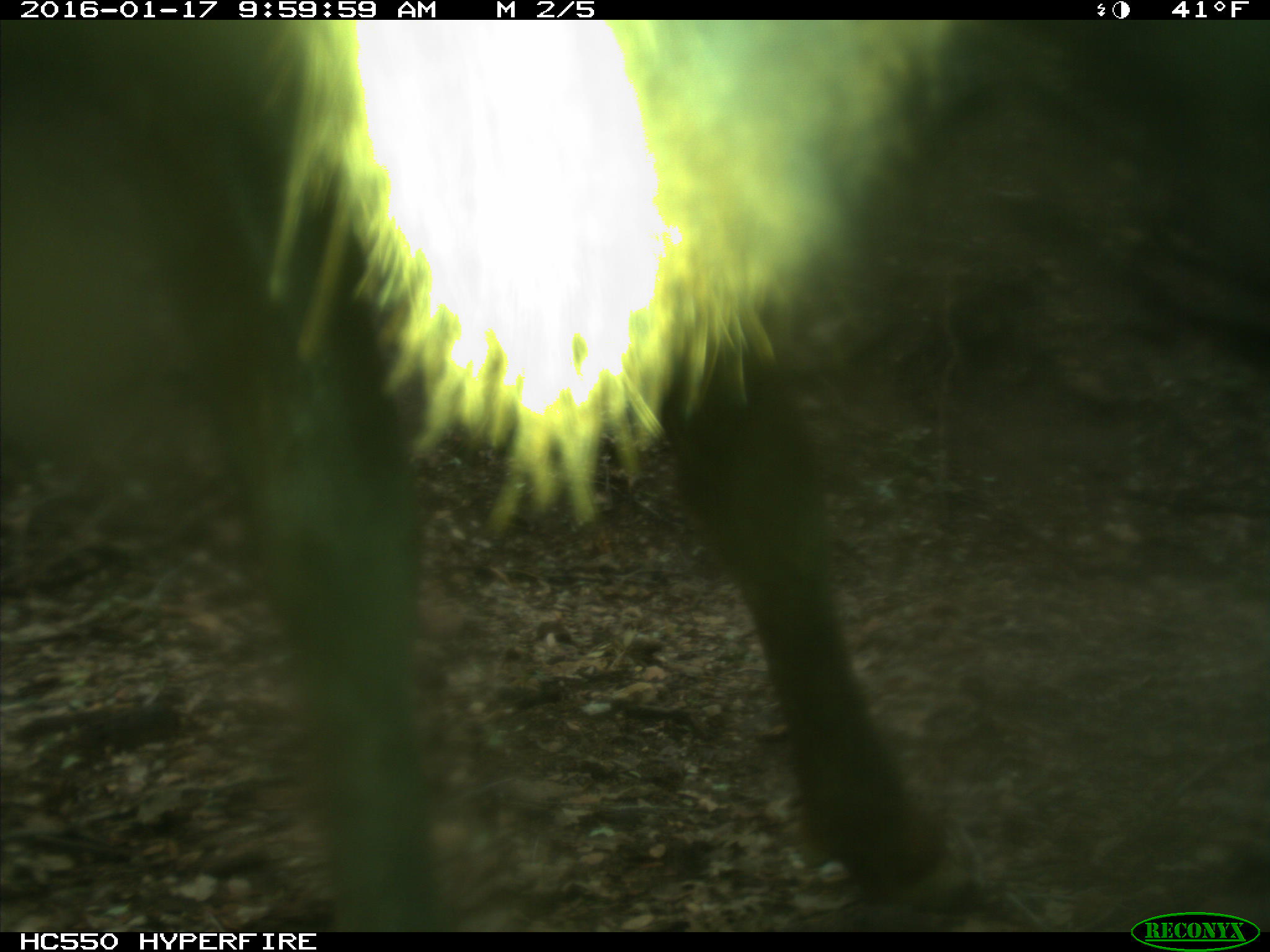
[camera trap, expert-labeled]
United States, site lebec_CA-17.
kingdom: Animalia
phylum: Chordata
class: Mammalia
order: Artiodactyla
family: Cervidae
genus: Cervus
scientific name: Cervus canadensis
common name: elk